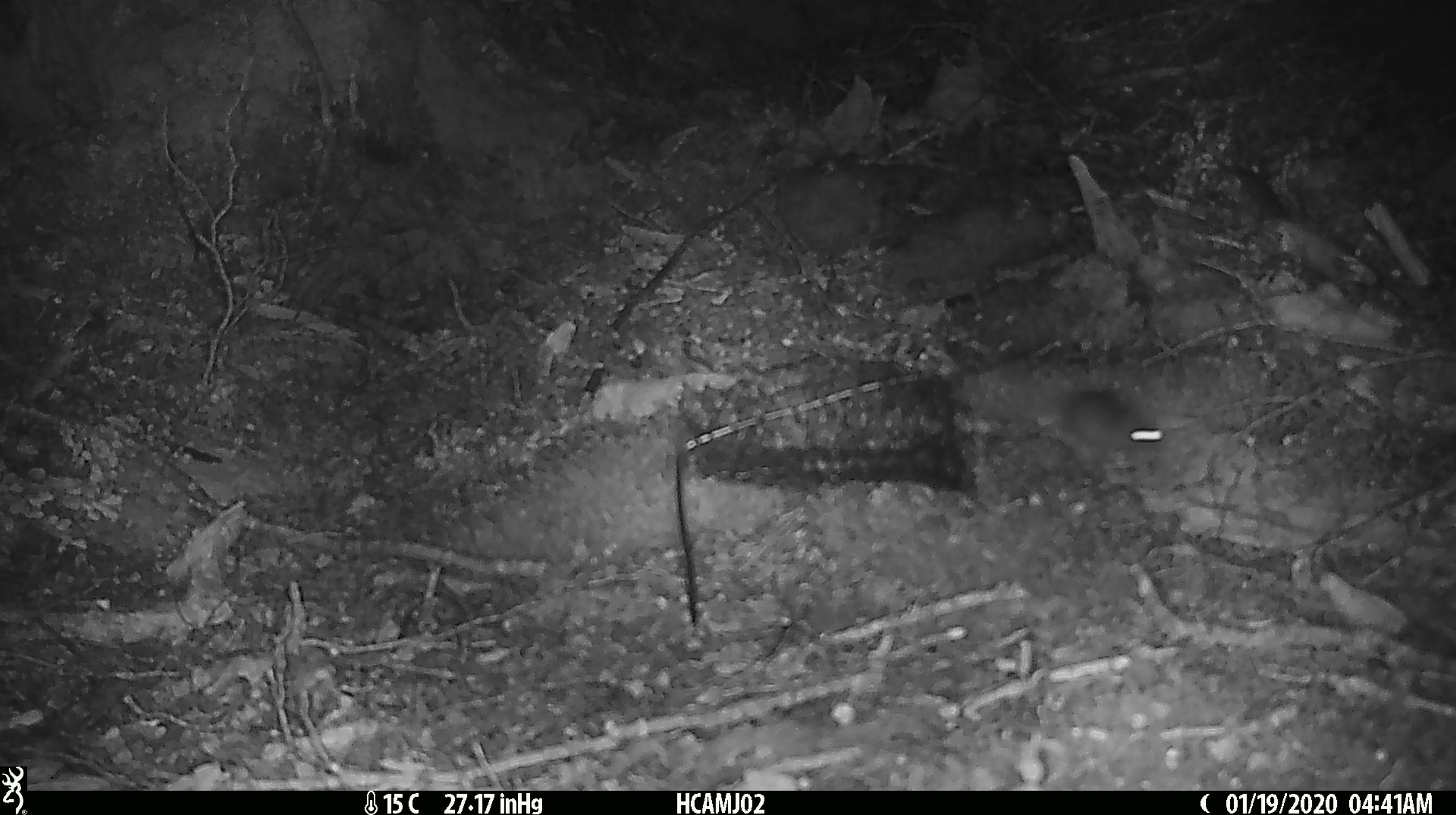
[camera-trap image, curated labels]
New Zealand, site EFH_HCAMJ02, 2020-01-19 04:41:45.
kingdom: Animalia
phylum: Chordata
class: Mammalia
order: Rodentia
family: Muridae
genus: Mus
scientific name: Mus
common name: mouse